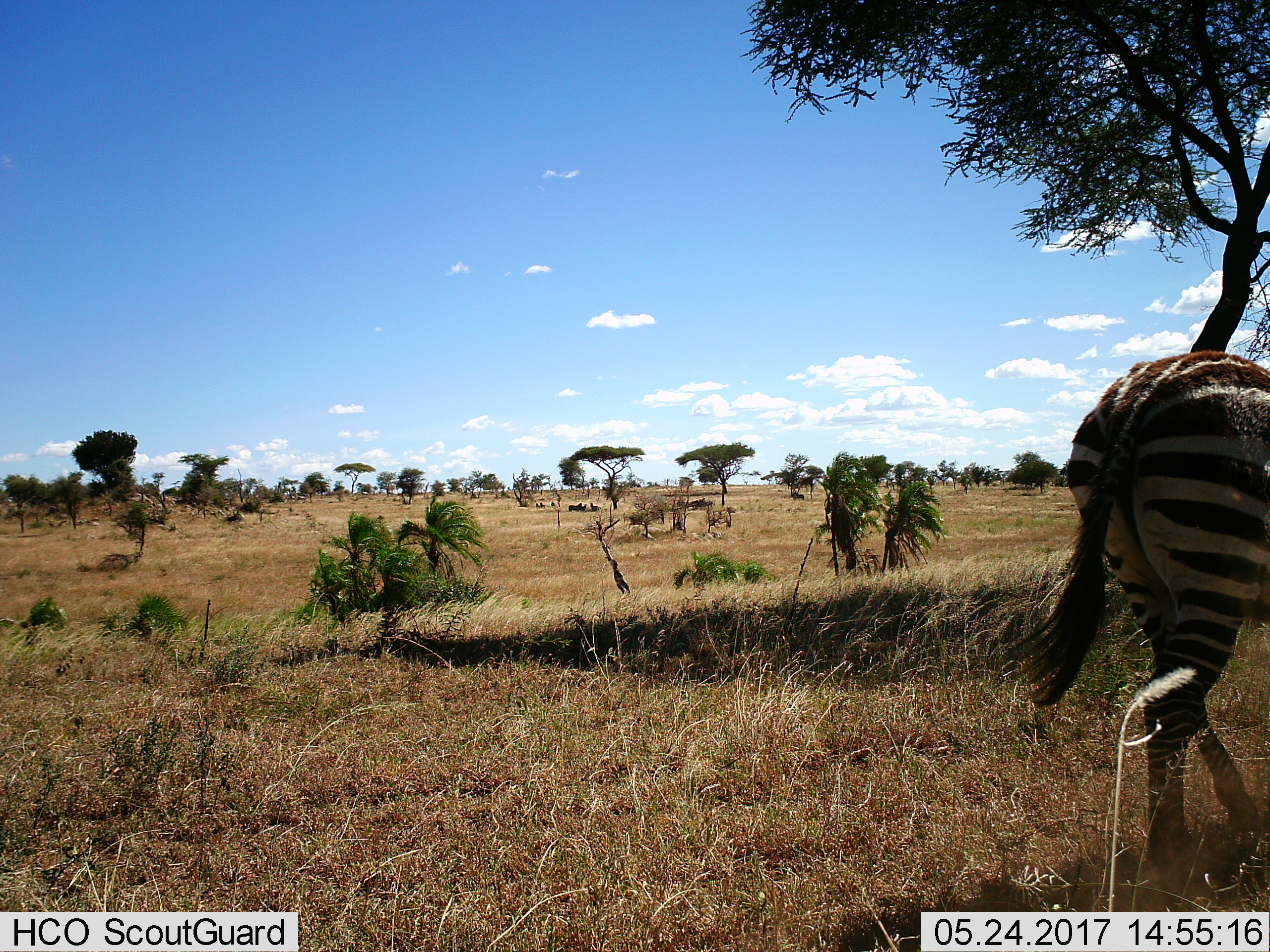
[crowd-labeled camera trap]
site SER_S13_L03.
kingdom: Animalia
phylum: Chordata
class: Mammalia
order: Perissodactyla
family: Equidae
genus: Equus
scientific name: Equus quagga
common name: plains zebra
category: zebraplains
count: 1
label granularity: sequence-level